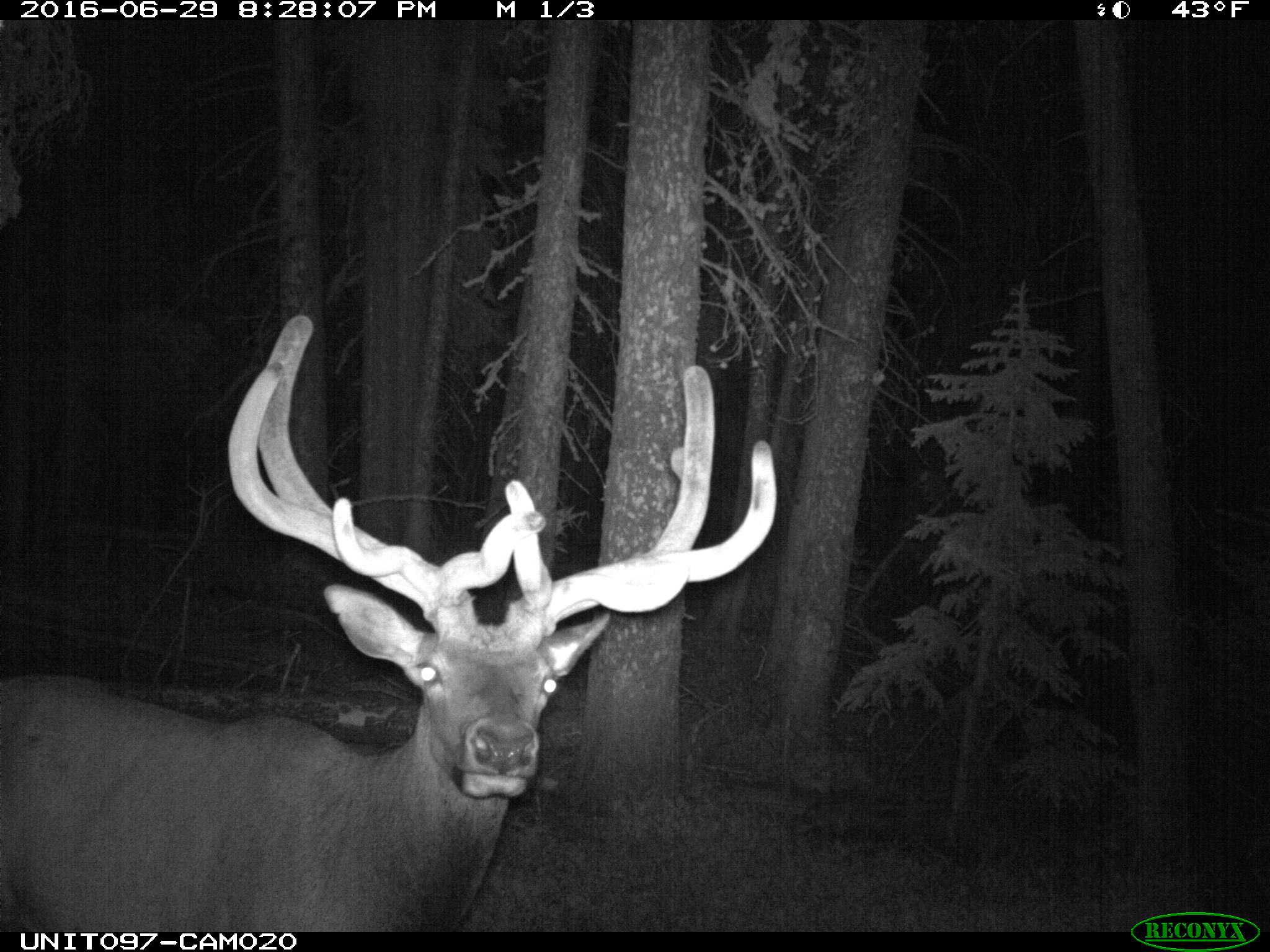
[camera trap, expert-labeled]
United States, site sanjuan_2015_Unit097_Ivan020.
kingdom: Animalia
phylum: Chordata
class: Mammalia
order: Artiodactyla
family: Cervidae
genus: Cervus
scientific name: Cervus elaphus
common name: red deer